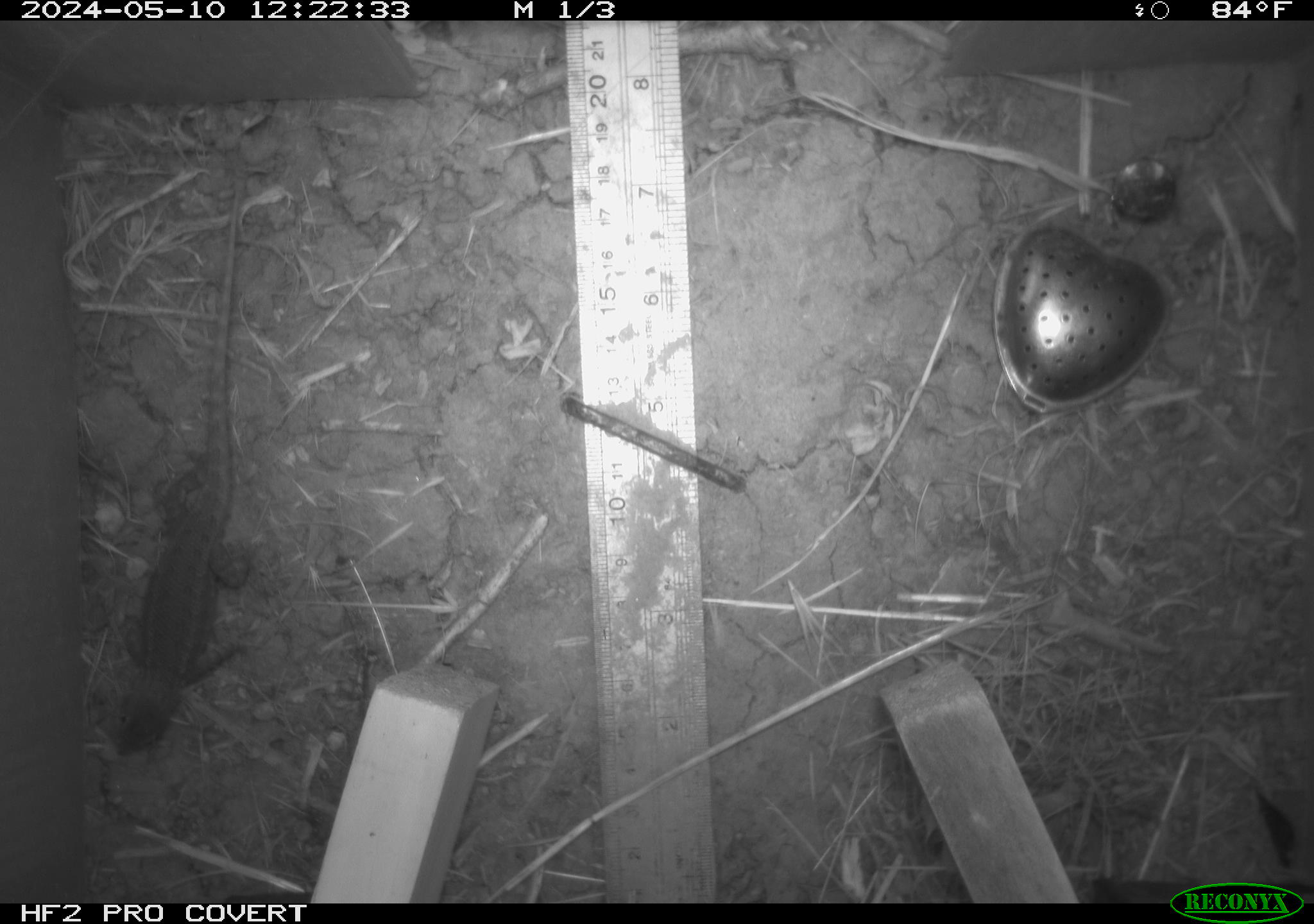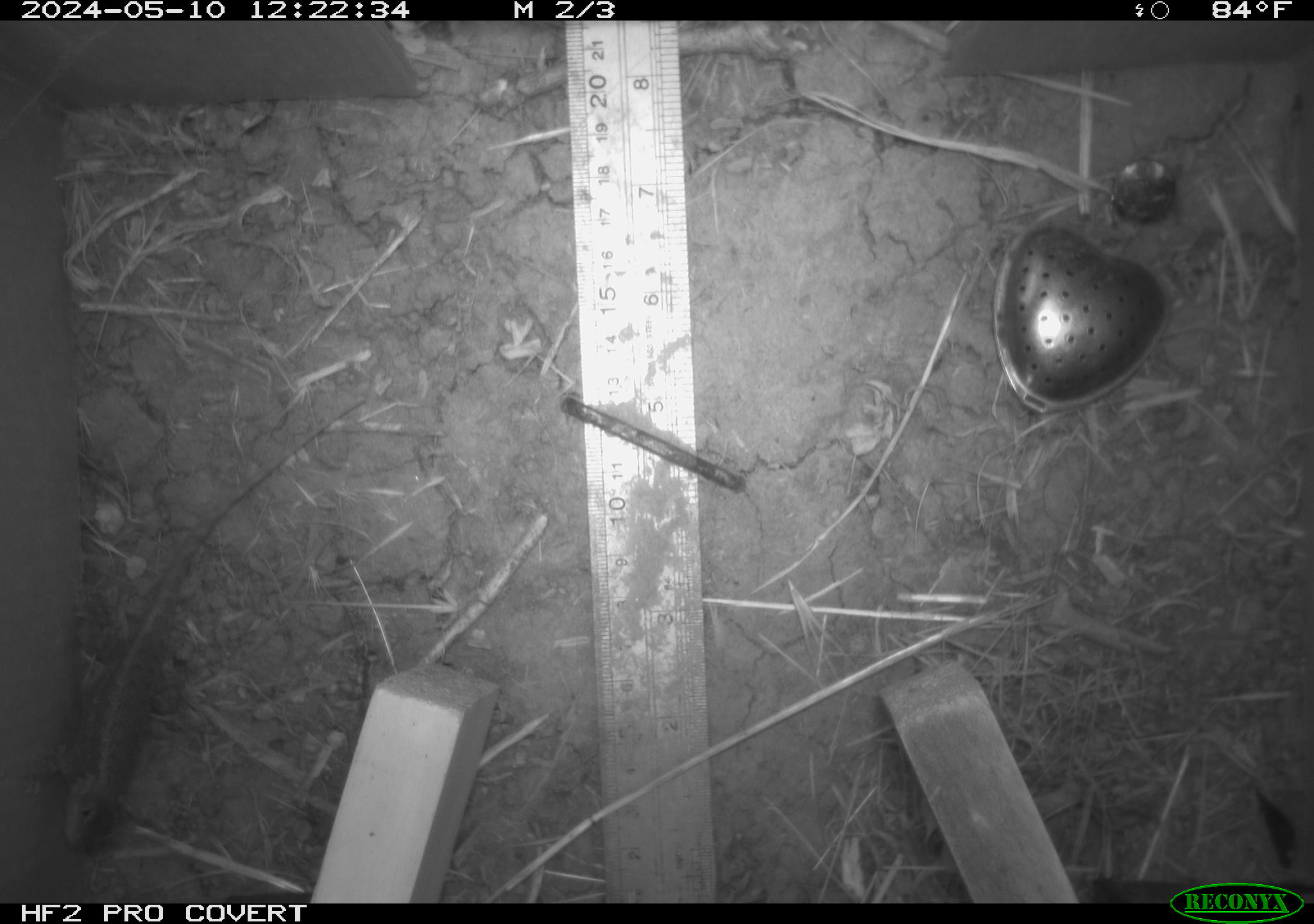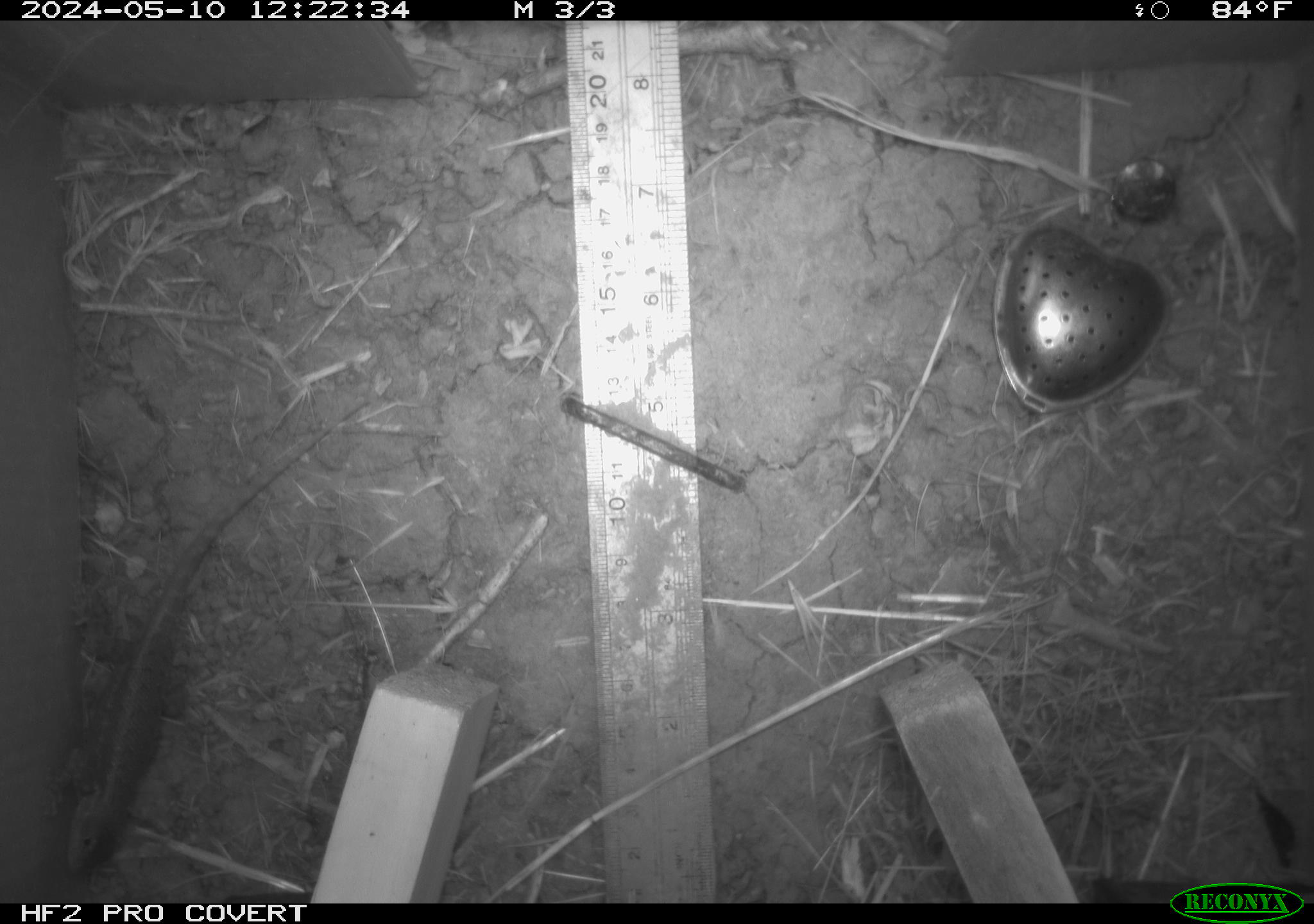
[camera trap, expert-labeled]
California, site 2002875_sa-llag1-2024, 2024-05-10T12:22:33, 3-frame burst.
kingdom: Animalia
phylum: Chordata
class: Reptilia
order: Squamata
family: Phrynosomatidae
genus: Sceloporus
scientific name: Sceloporus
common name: spiny lizards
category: sceloporus species